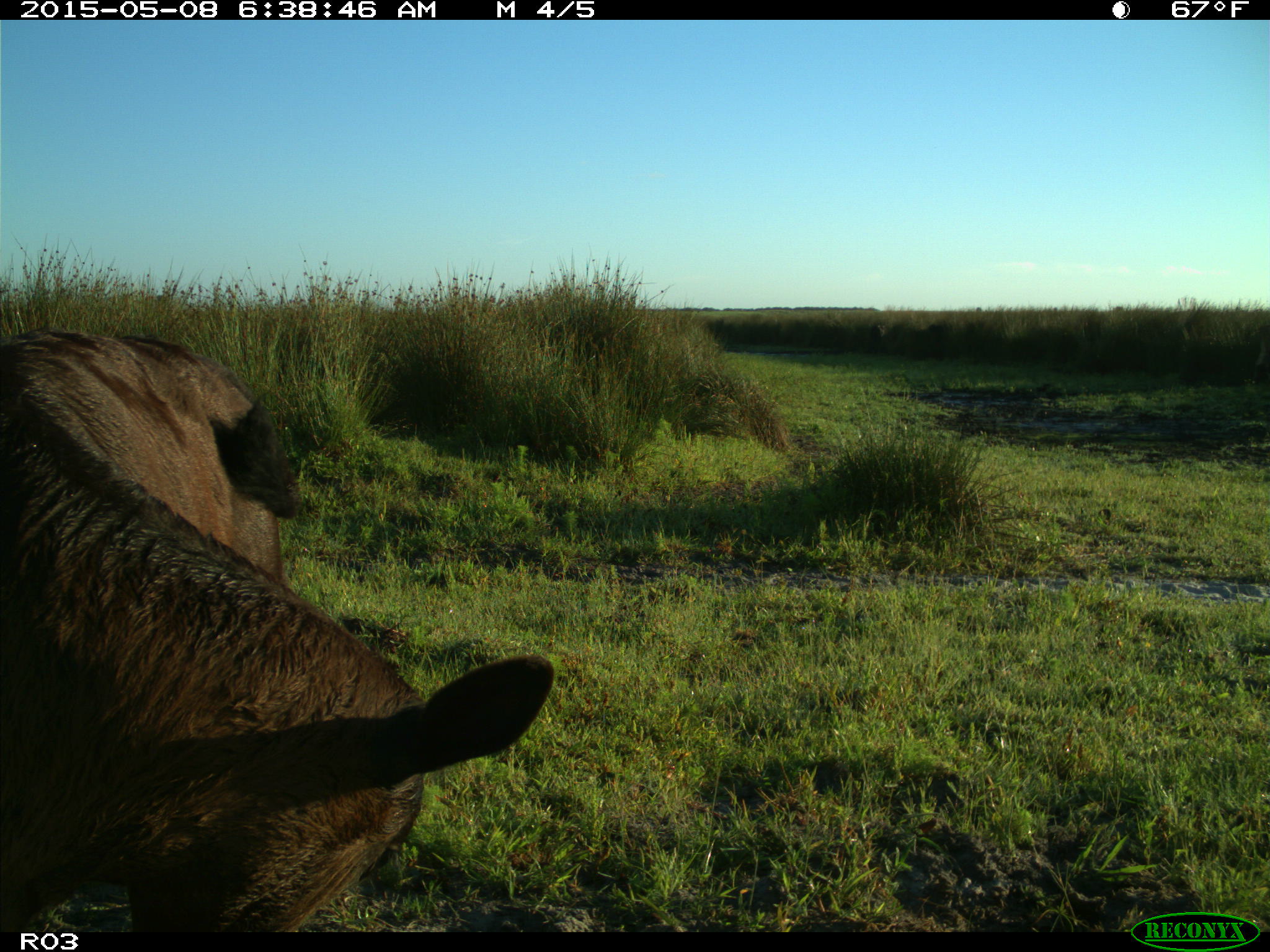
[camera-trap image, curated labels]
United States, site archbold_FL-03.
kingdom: Animalia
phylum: Chordata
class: Mammalia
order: Artiodactyla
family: Bovidae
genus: Bos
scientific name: Bos taurus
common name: domestic cow